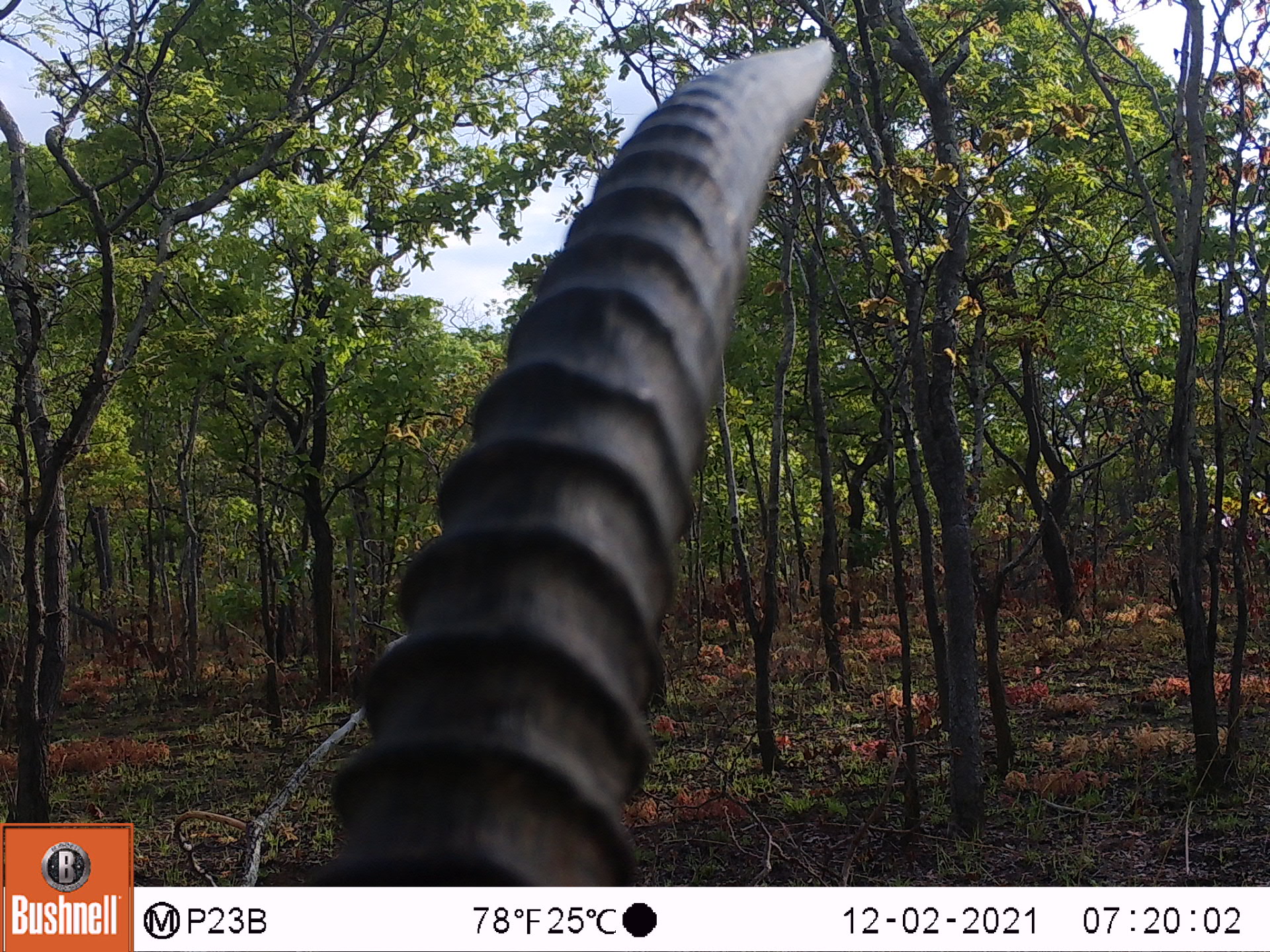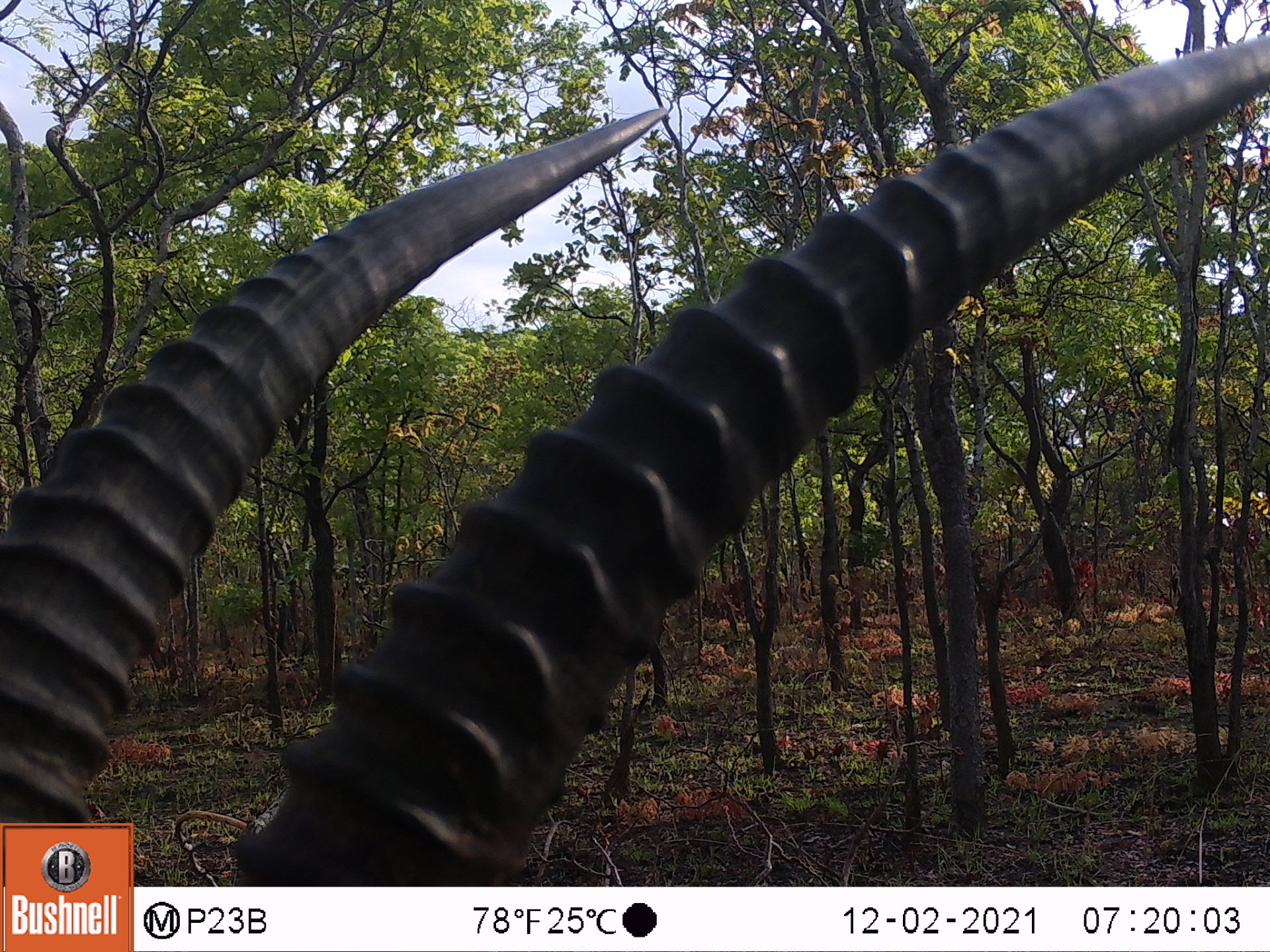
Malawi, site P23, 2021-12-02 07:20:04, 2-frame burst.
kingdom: Animalia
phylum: Chordata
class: Mammalia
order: Artiodactyla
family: Bovidae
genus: Hippotragus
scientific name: Hippotragus niger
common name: sable antelope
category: sable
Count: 1.